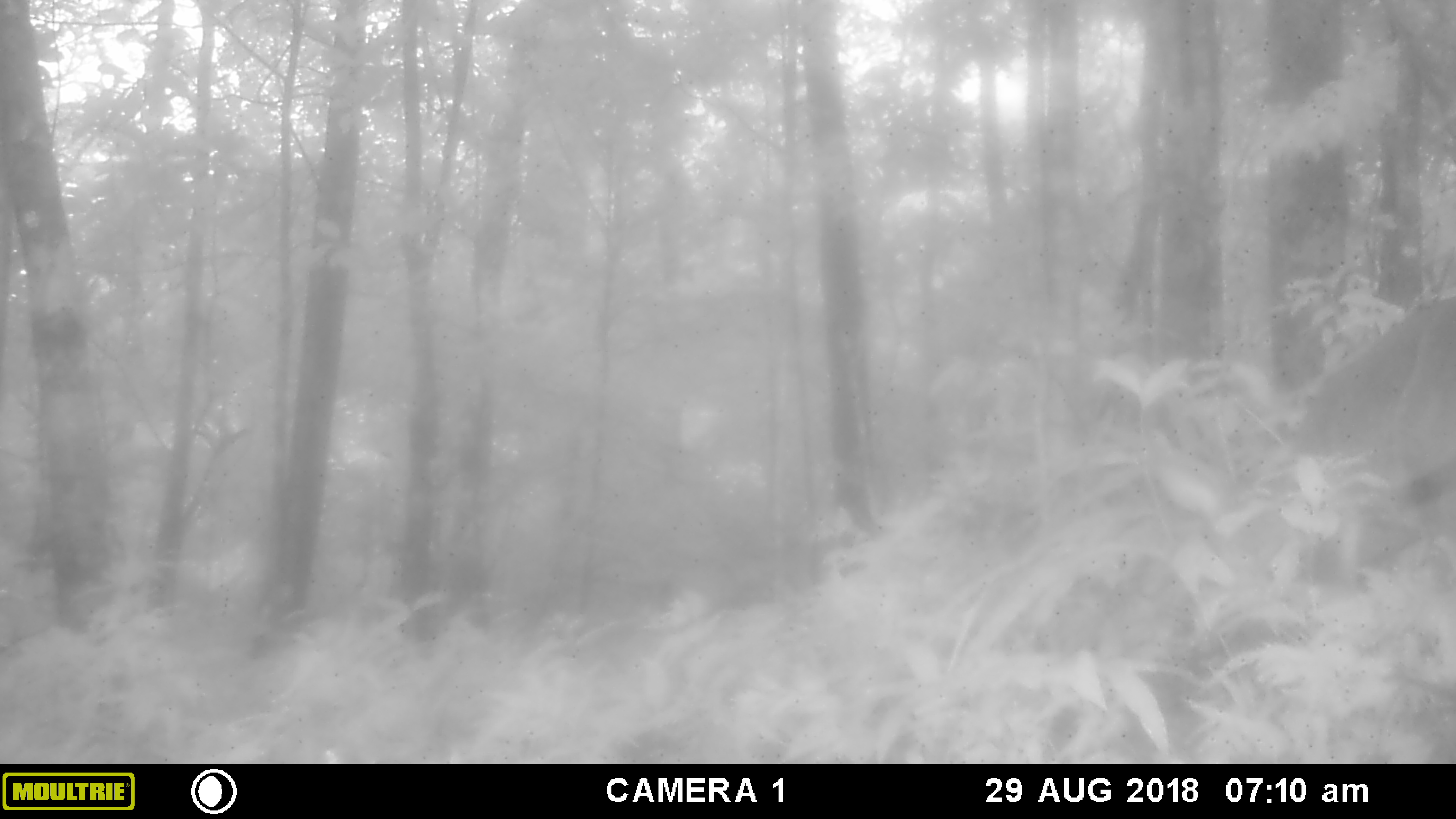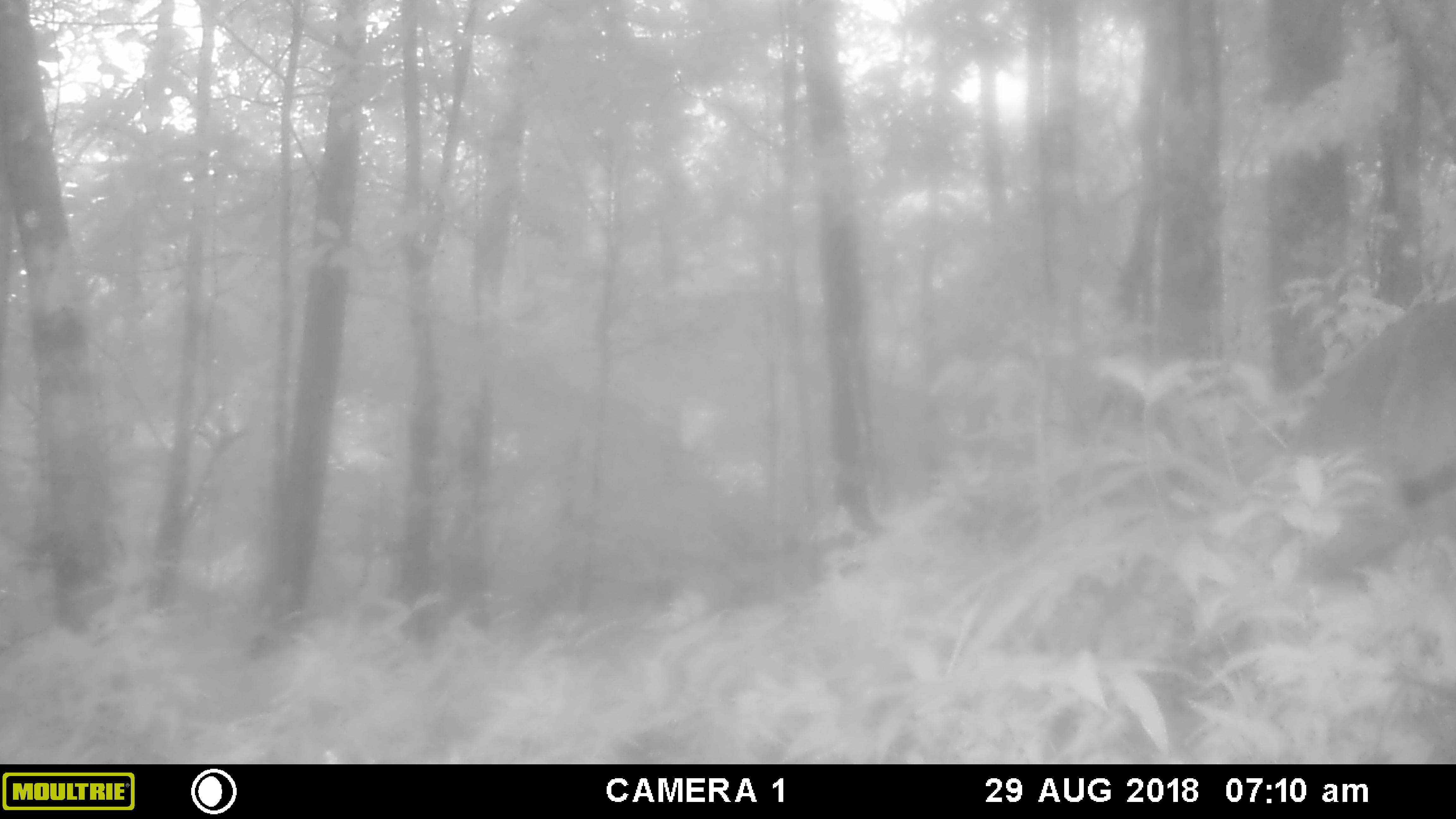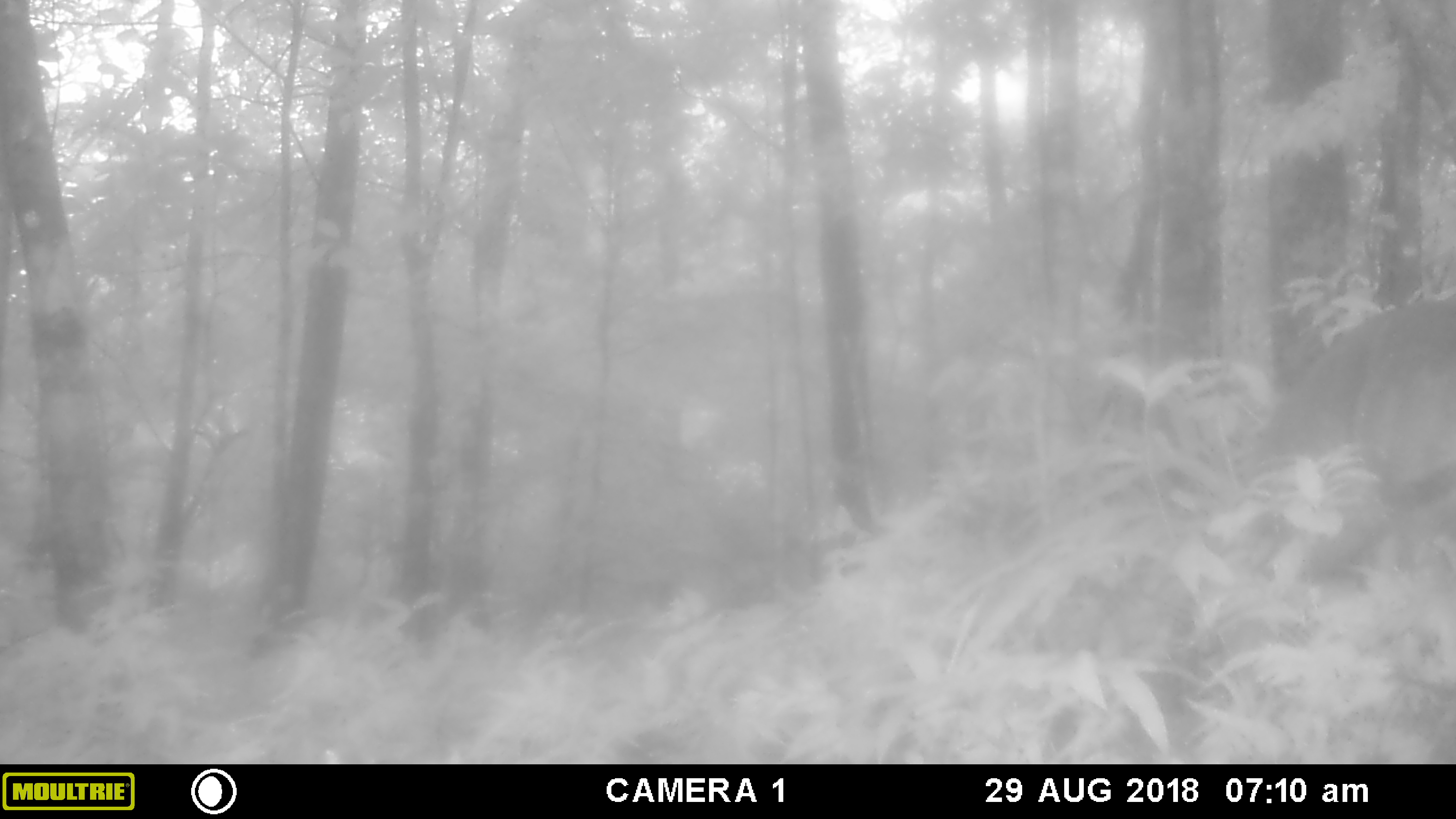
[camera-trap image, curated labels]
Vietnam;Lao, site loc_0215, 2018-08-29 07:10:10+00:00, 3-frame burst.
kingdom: Animalia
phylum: Chordata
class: Mammalia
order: Artiodactyla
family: Cervidae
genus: Muntiacus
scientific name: Muntiacus vuquangensis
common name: large-antlered muntjac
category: large antlered muntjac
Large antlered muntjac (large-antlered muntjac) (Muntiacus vuquangensis). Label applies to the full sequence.